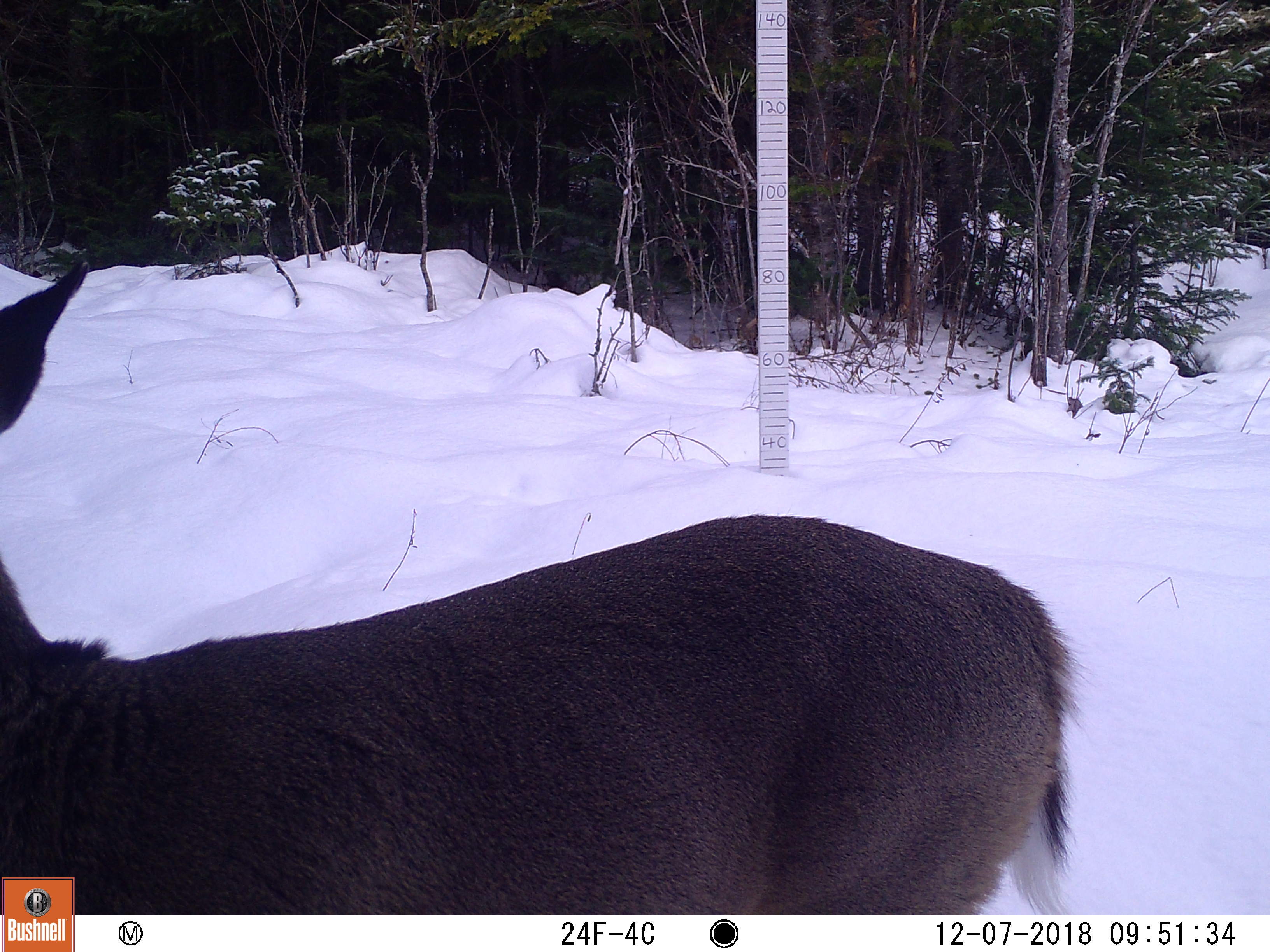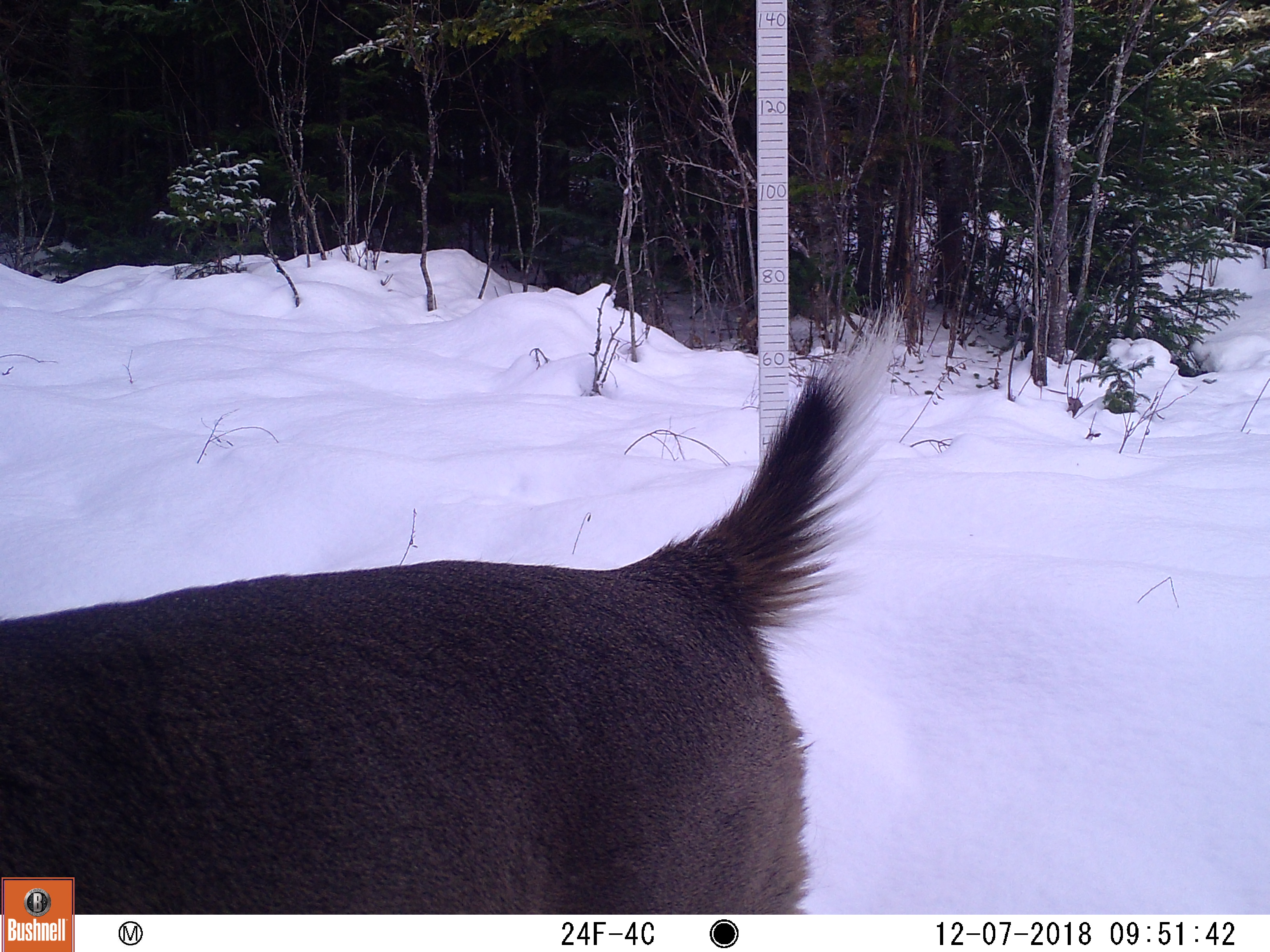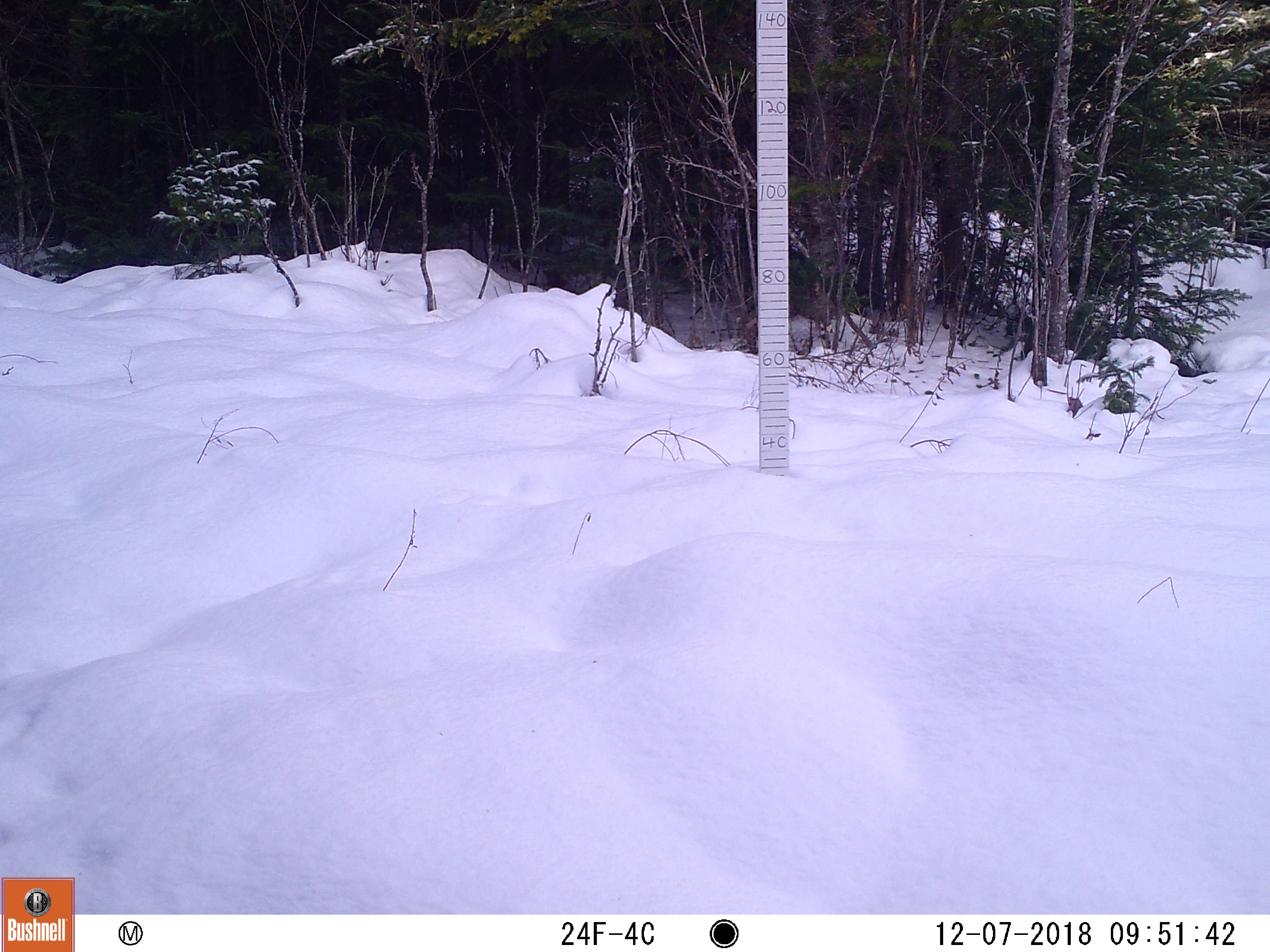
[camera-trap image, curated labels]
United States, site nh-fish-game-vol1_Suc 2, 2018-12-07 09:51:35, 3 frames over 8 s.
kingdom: Animalia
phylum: Chordata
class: Mammalia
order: Artiodactyla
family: Cervidae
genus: Odocoileus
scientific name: Odocoileus virginianus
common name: white-tailed deer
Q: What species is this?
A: White-tailed deer (Odocoileus virginianus).